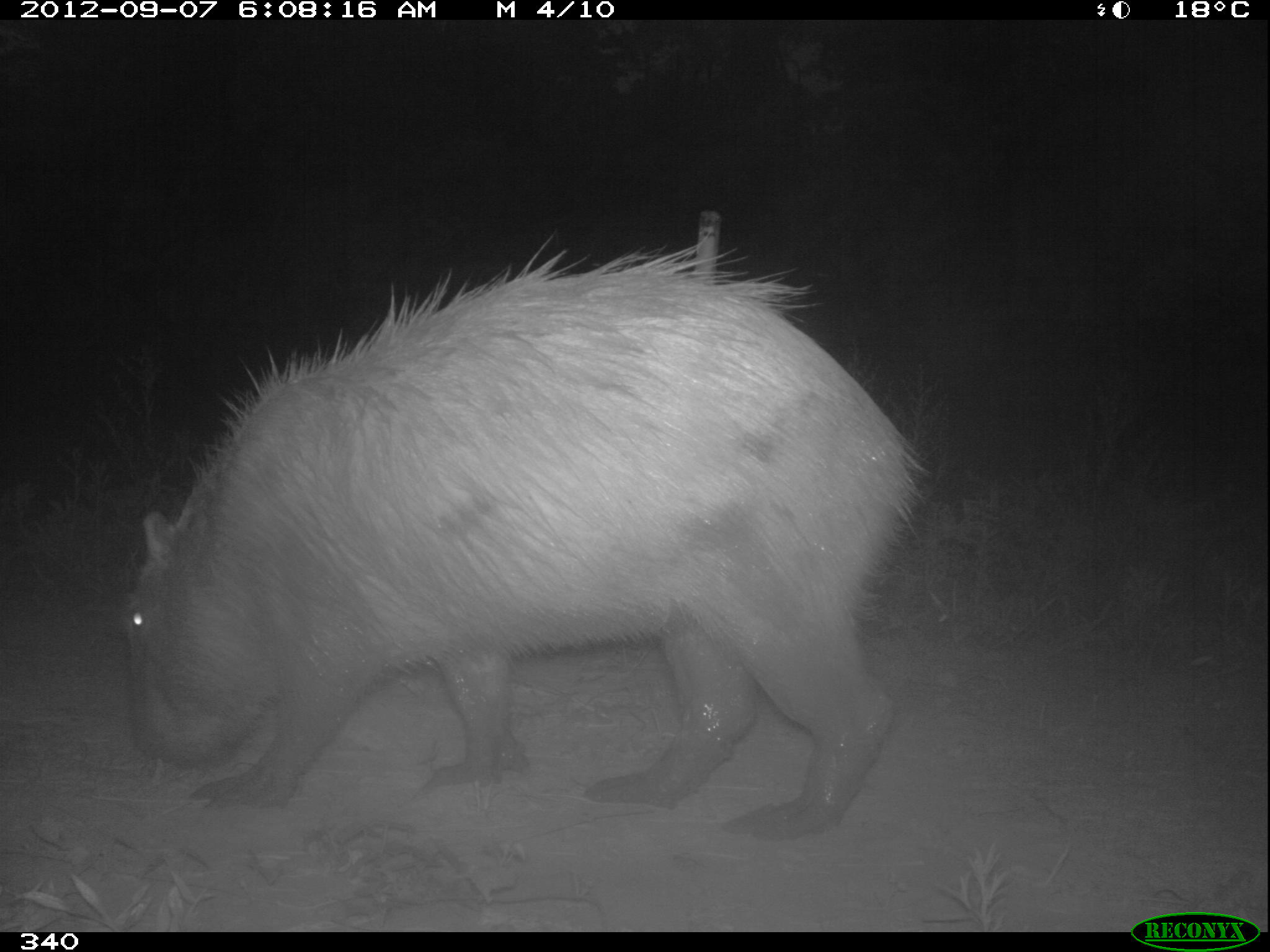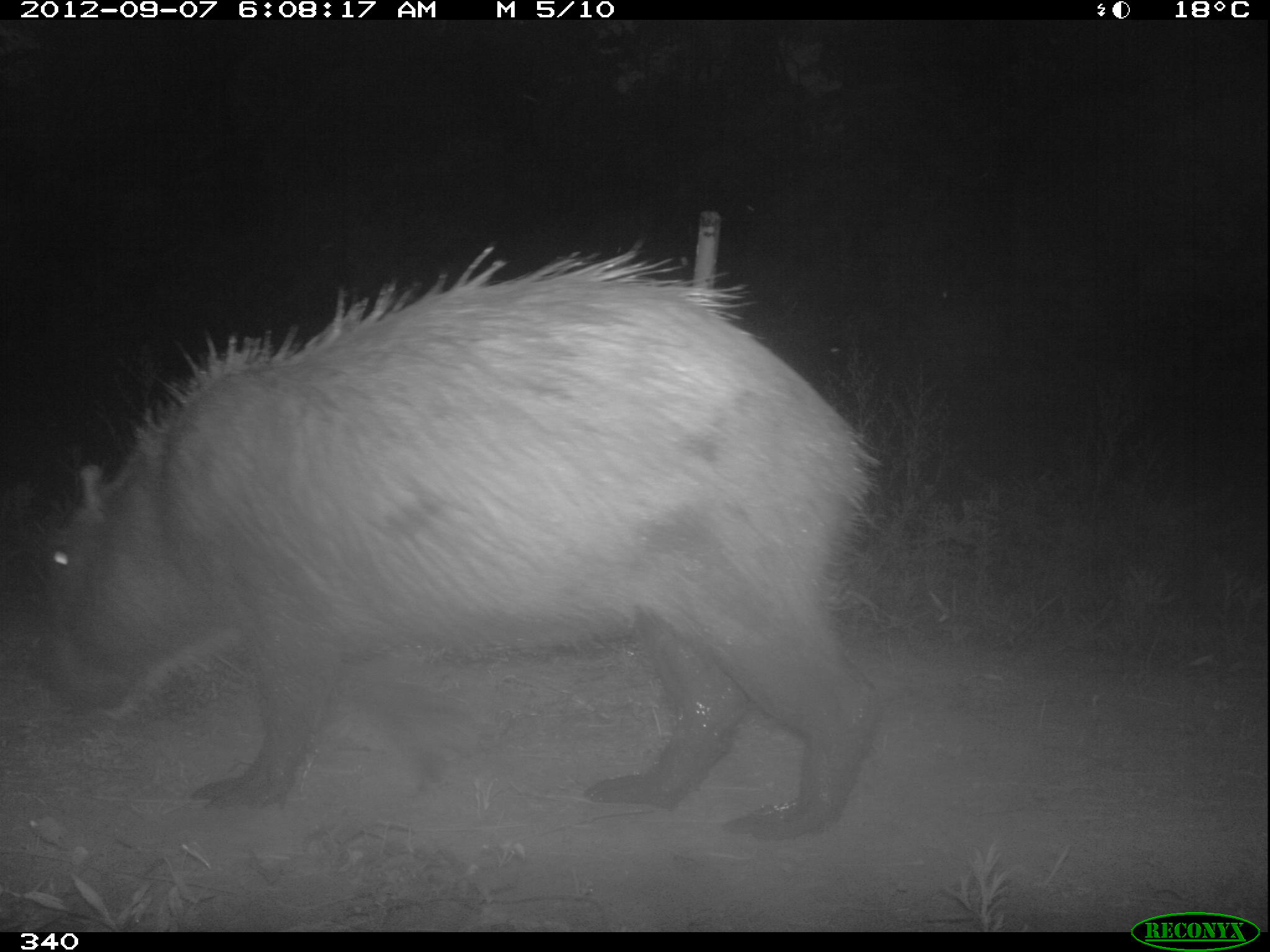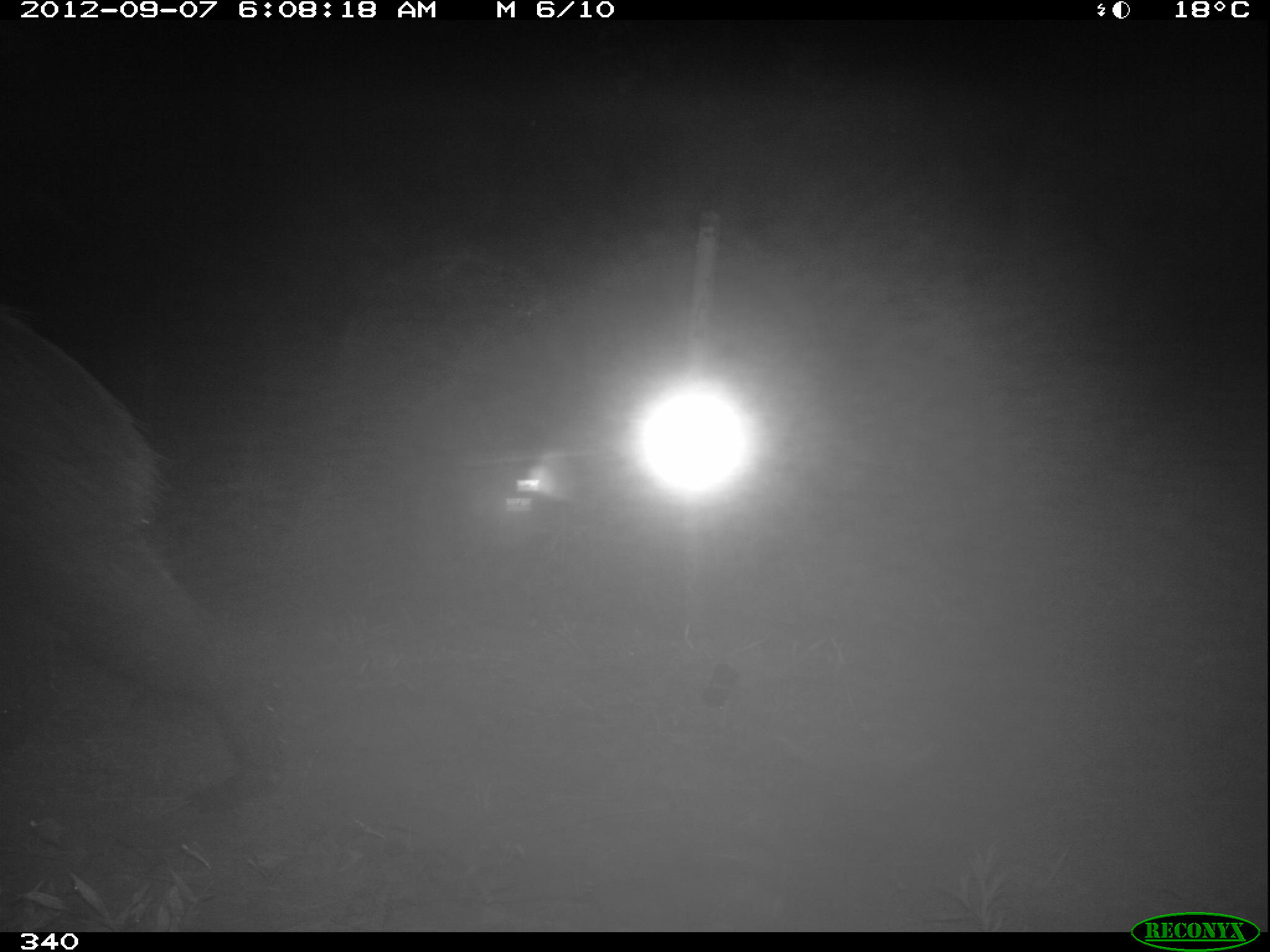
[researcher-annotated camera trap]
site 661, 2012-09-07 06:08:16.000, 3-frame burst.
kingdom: Animalia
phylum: Chordata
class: Mammalia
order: Rodentia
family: Caviidae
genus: Hydrochoerus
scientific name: Hydrochoerus hydrochaeris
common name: capybara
Hydrochoerus hydrochaeris (capybara).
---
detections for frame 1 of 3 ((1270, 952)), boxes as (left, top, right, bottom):
hydrochoerus hydrochaeris: (117, 225, 926, 841)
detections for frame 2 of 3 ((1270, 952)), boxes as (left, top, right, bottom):
hydrochoerus hydrochaeris: (25, 243, 876, 842)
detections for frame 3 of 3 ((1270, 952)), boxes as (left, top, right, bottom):
hydrochoerus hydrochaeris: (2, 306, 293, 809)